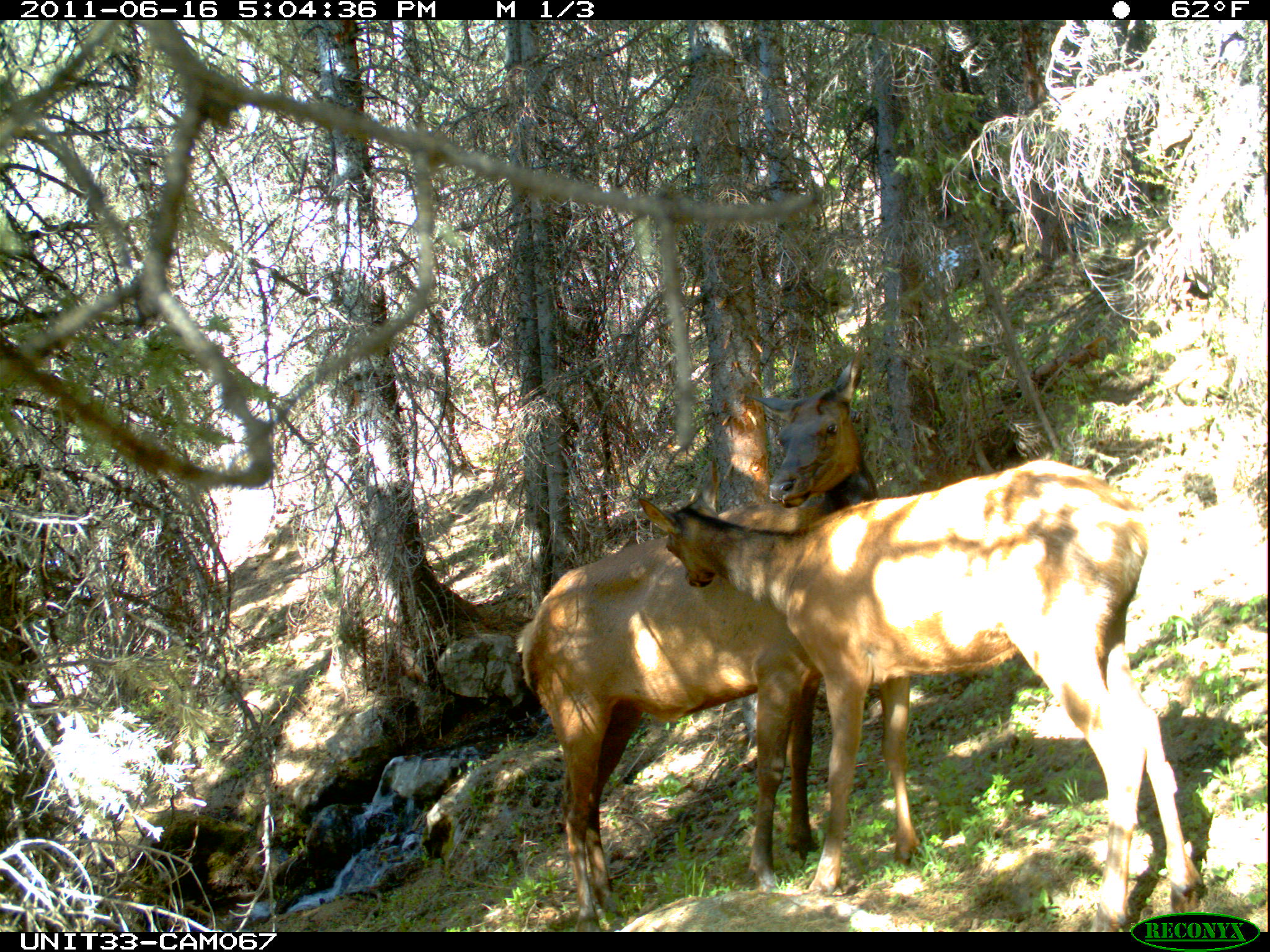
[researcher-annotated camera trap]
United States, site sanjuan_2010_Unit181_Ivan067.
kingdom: Animalia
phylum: Chordata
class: Mammalia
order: Artiodactyla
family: Cervidae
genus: Cervus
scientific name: Cervus elaphus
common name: red deer